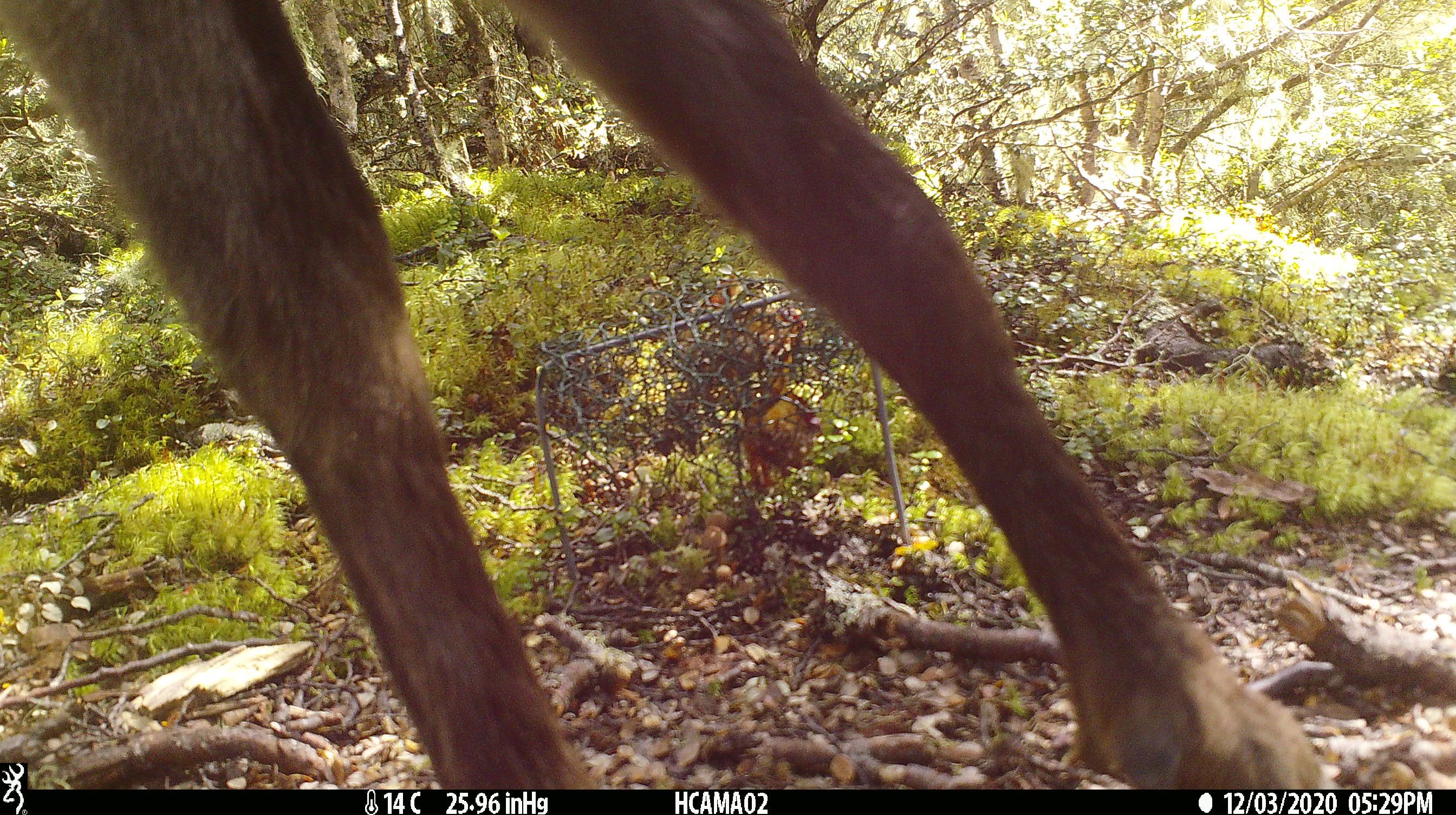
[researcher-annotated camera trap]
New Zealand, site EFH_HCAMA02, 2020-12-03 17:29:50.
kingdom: Animalia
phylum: Chordata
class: Mammalia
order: Artiodactyla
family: Cervidae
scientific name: Cervidae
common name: deer